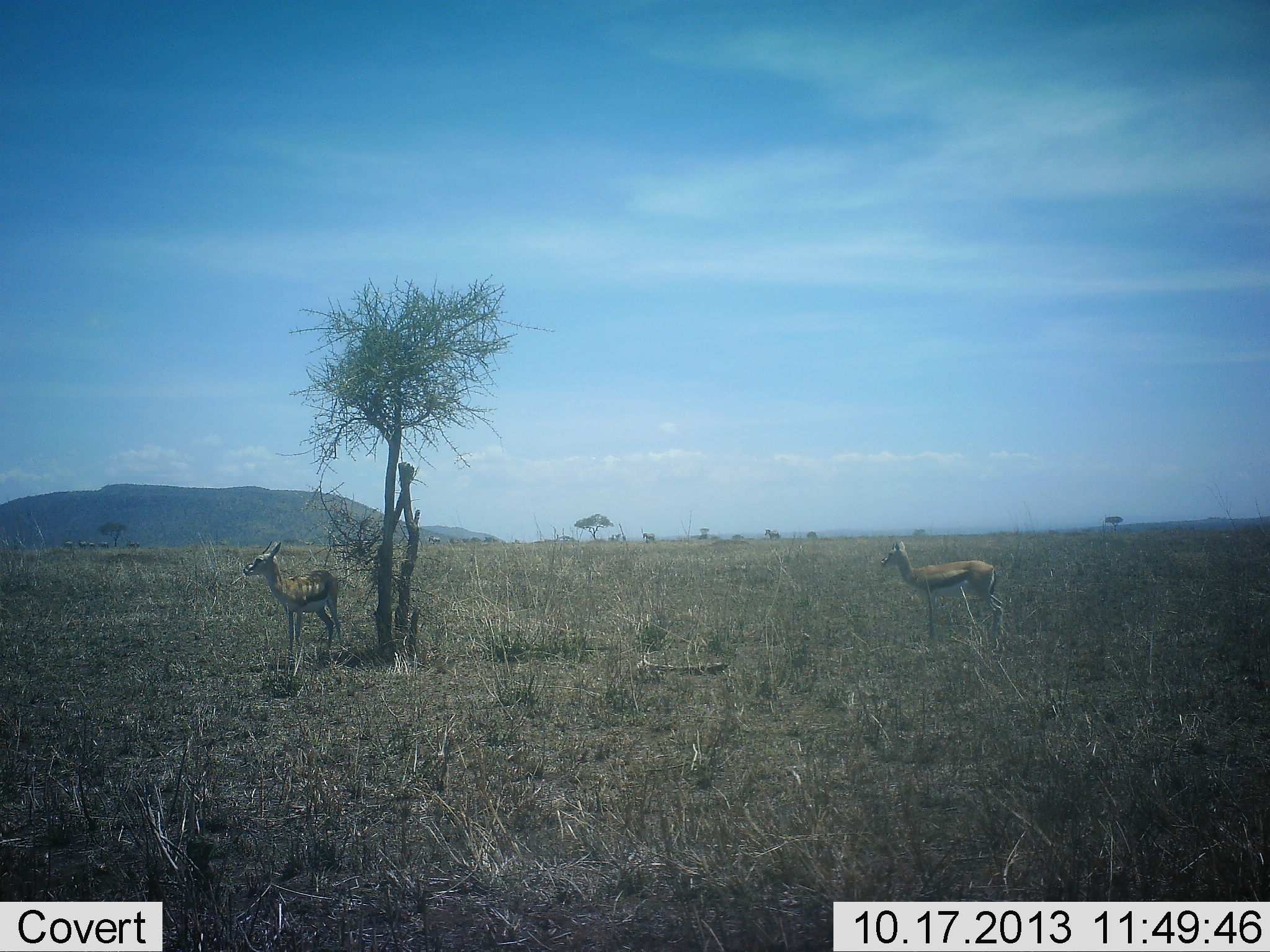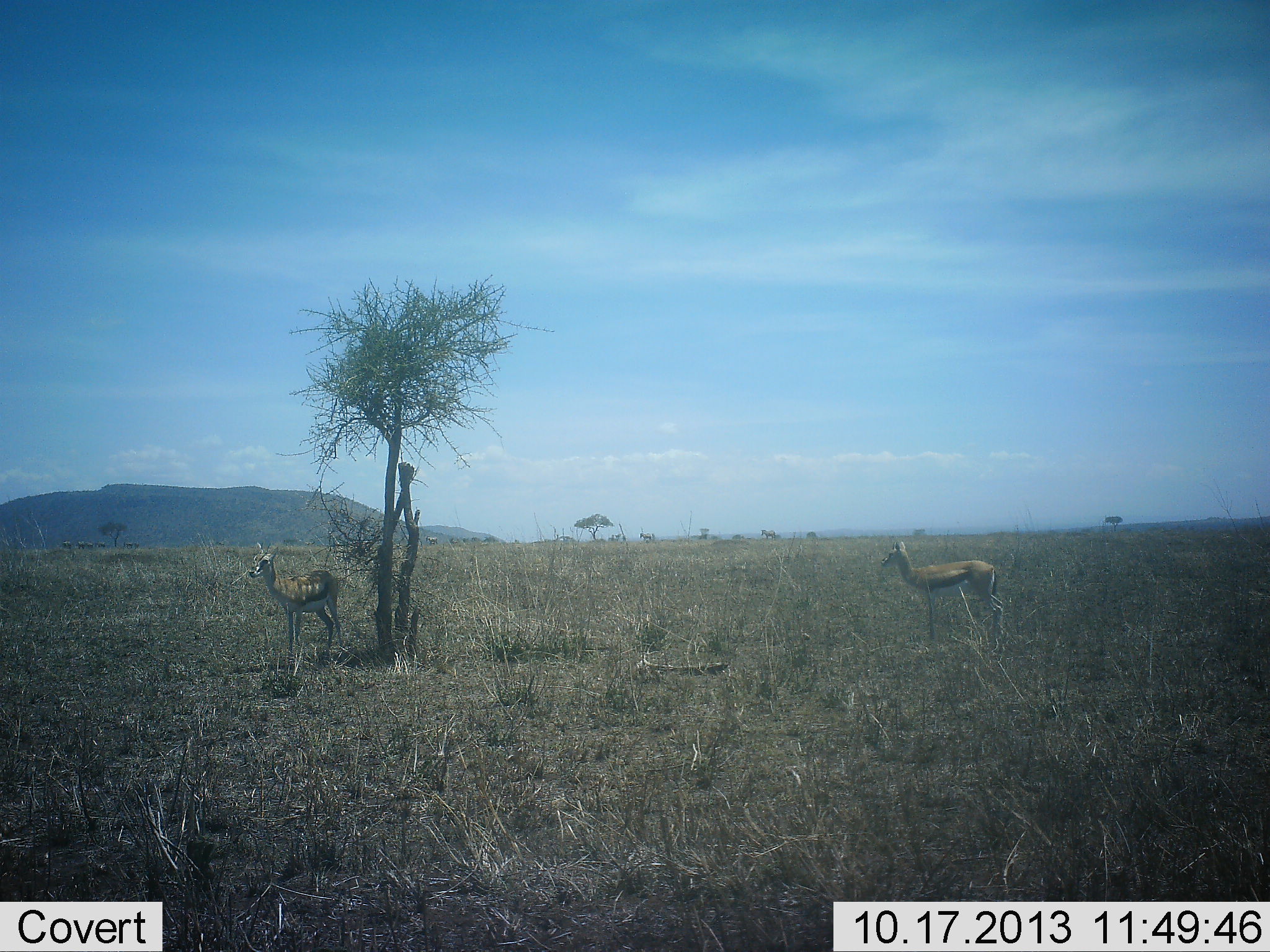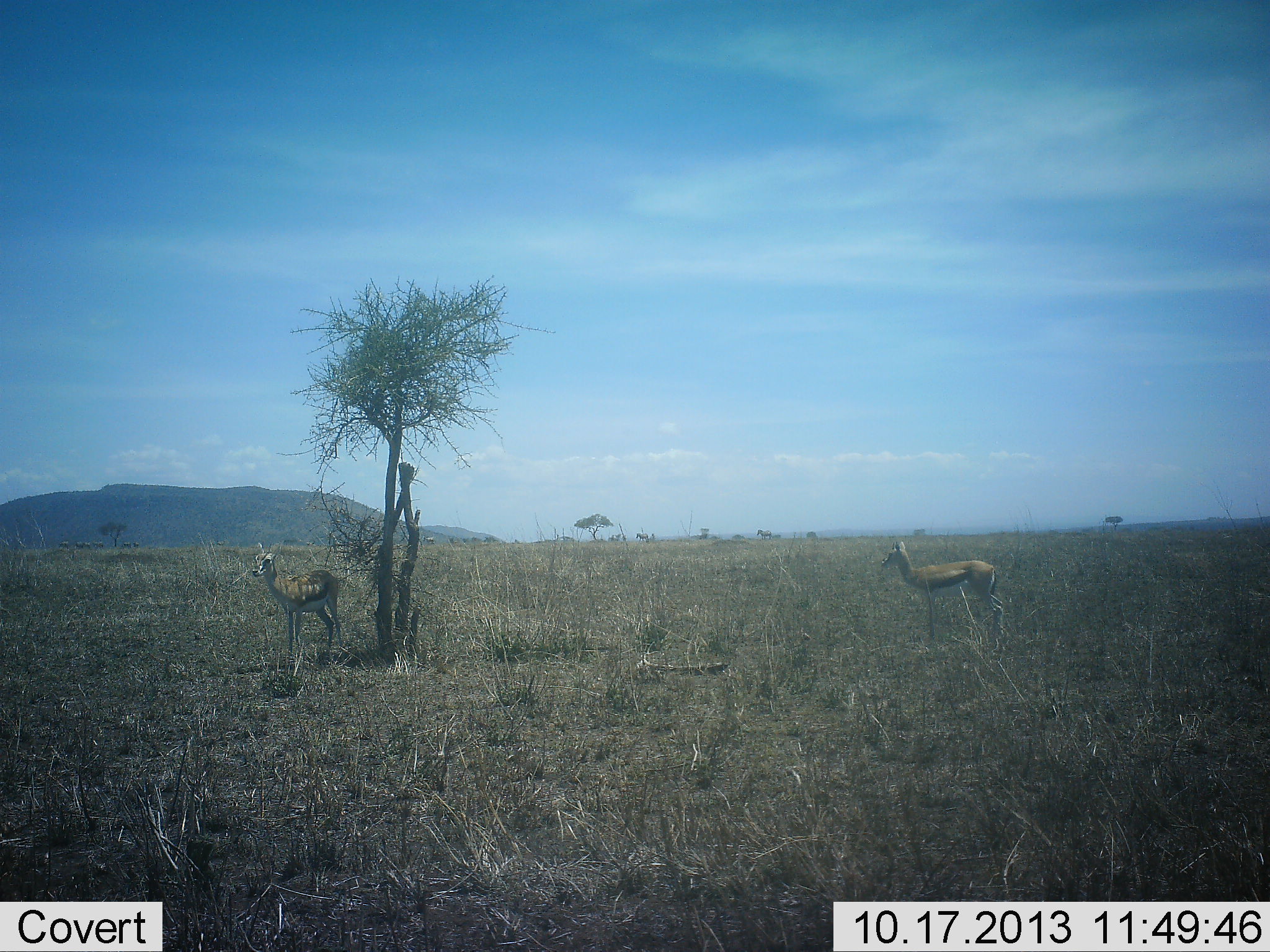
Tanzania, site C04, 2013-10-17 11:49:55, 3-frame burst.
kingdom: Animalia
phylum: Chordata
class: Mammalia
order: Artiodactyla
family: Bovidae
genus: Eudorcas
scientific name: Eudorcas thomsonii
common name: thomson's gazelle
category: gazellethomsons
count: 2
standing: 100%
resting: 3%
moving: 0%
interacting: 0%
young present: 3%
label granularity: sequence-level